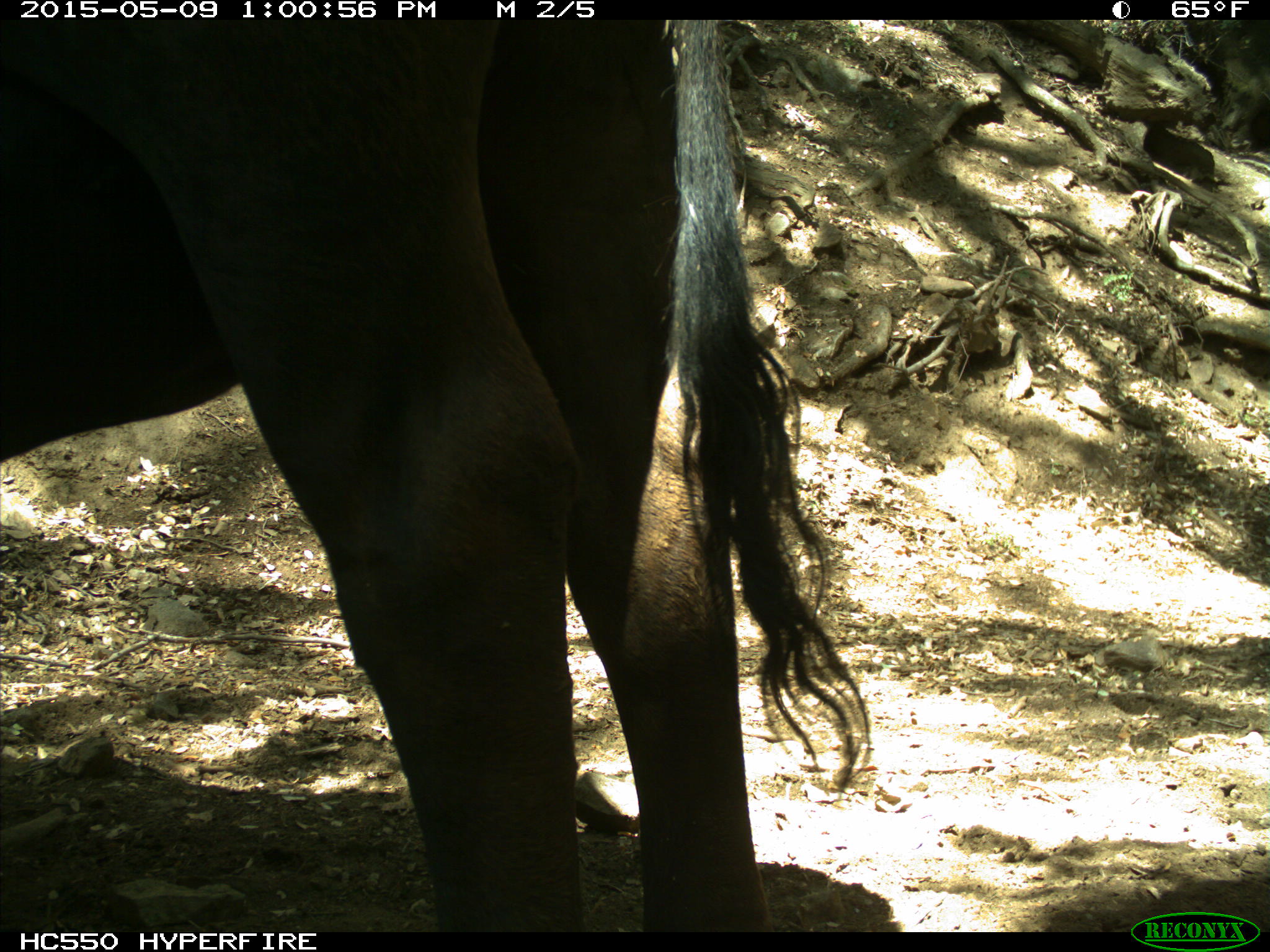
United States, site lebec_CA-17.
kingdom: Animalia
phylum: Chordata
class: Mammalia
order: Artiodactyla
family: Bovidae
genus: Bos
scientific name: Bos taurus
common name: domestic cow